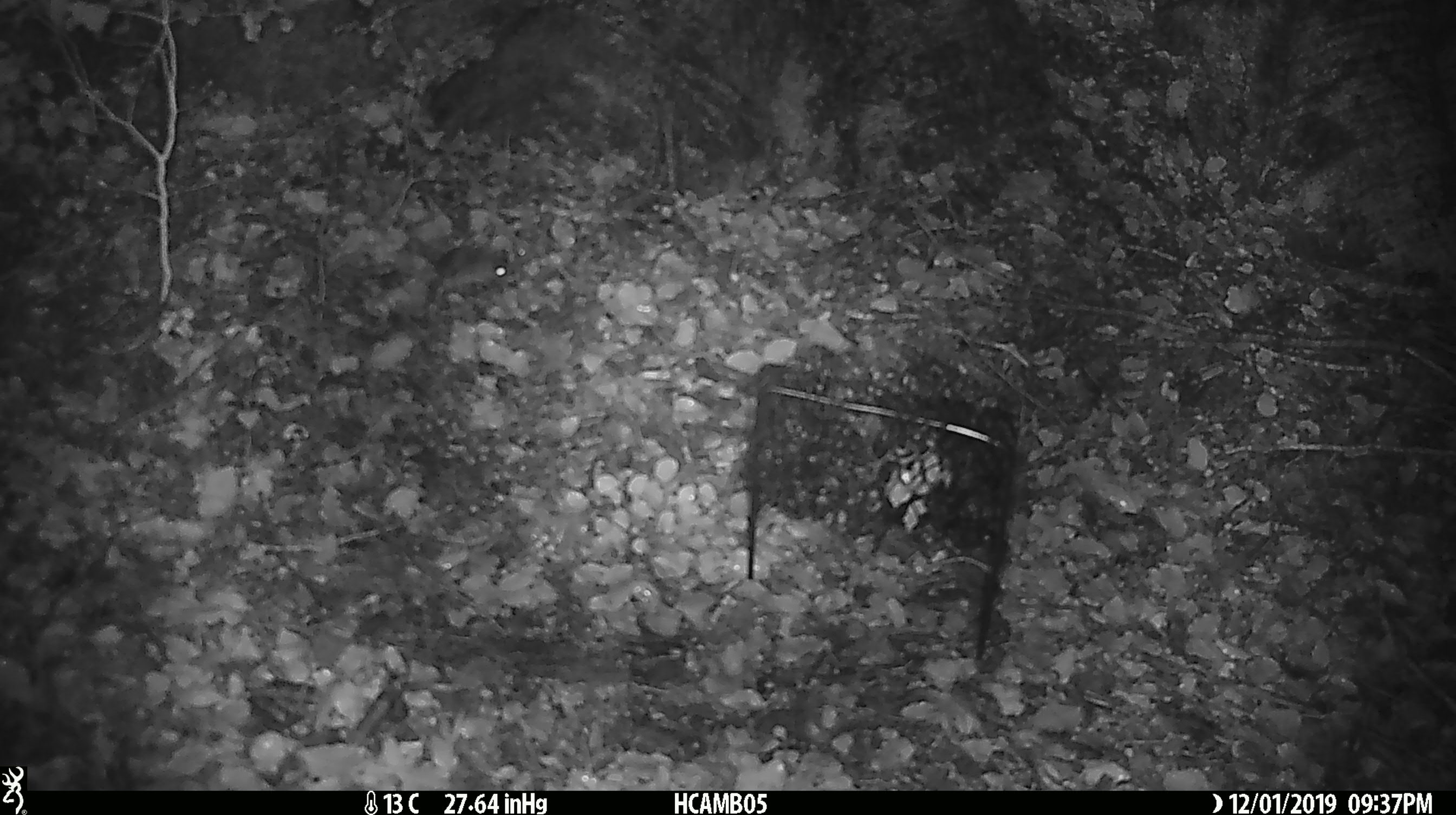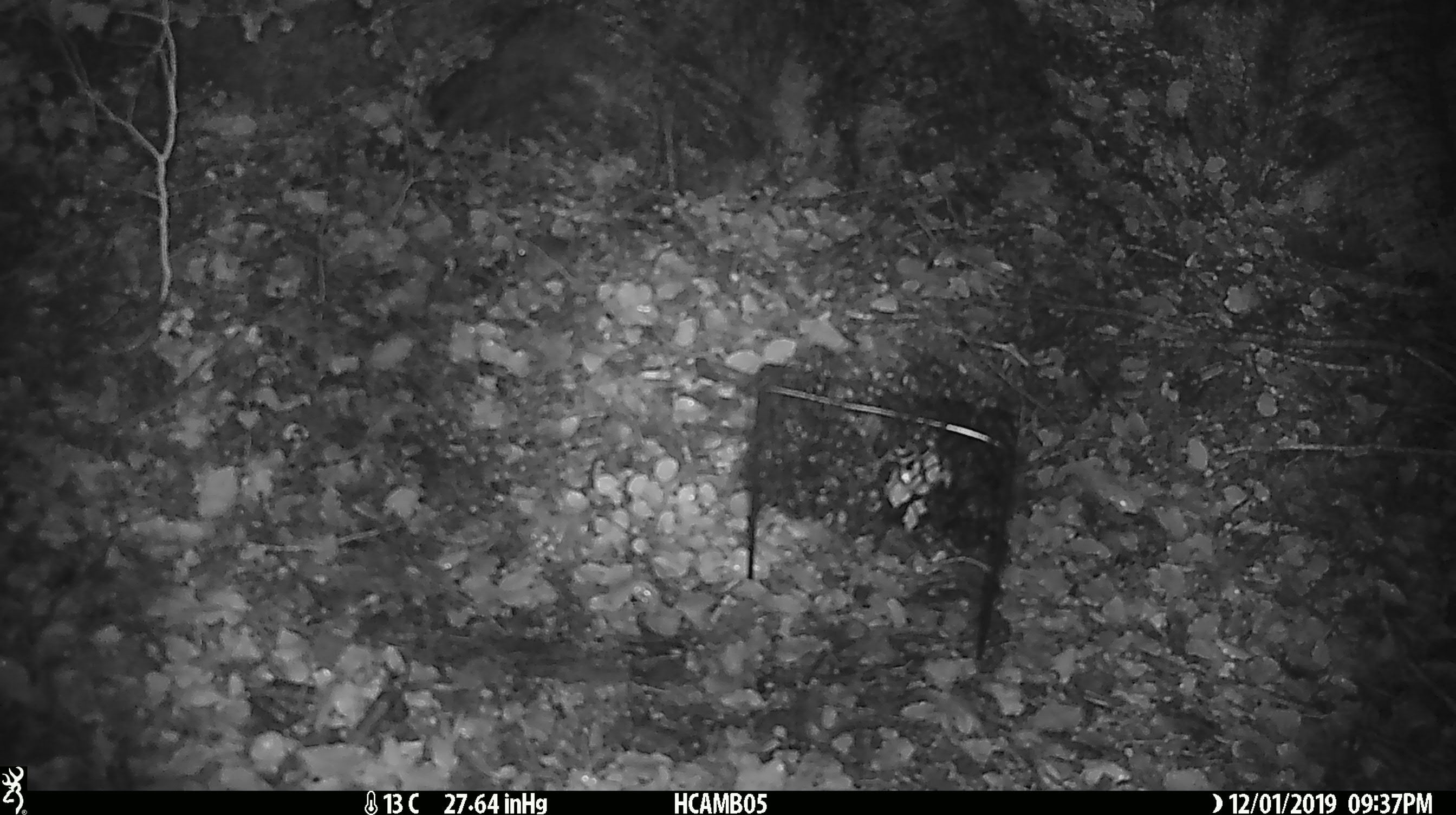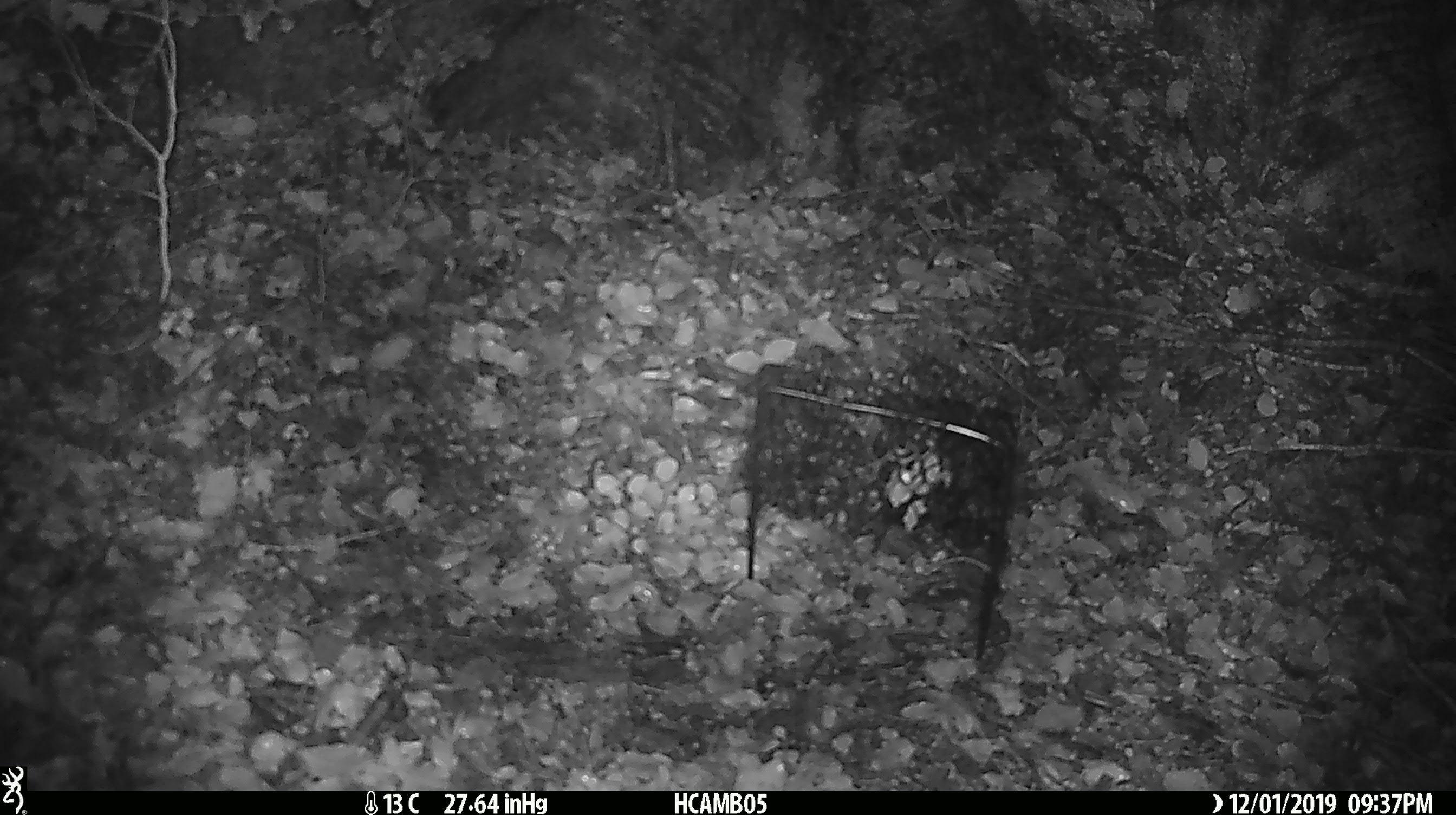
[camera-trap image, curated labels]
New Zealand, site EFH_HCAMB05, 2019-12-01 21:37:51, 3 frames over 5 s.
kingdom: Animalia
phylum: Chordata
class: Mammalia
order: Rodentia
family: Muridae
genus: Mus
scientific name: Mus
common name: mouse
Mouse (Mus).